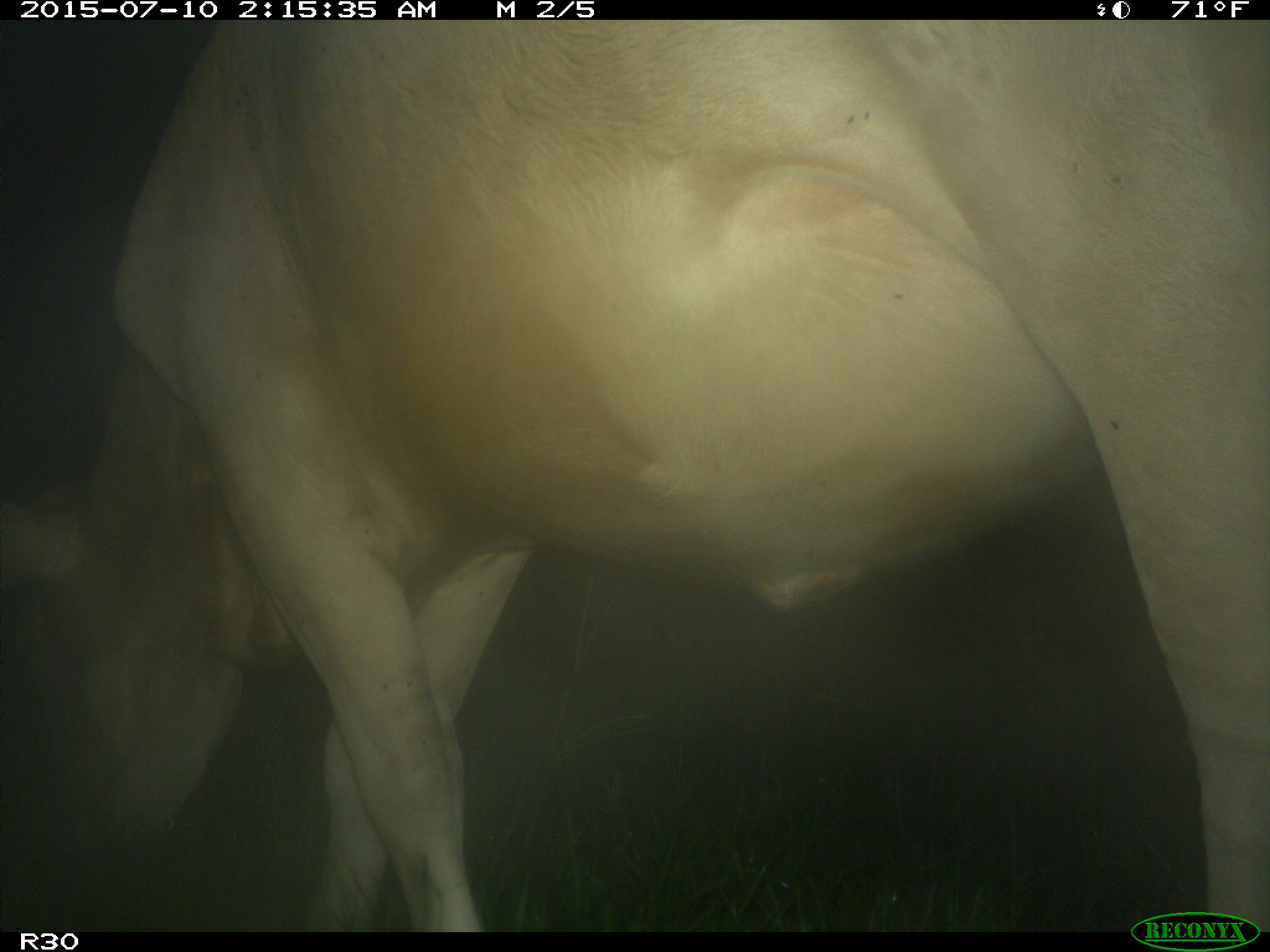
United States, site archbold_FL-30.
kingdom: Animalia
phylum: Chordata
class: Mammalia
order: Artiodactyla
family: Bovidae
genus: Bos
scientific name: Bos taurus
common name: domestic cow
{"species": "Bos taurus (domestic cow)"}